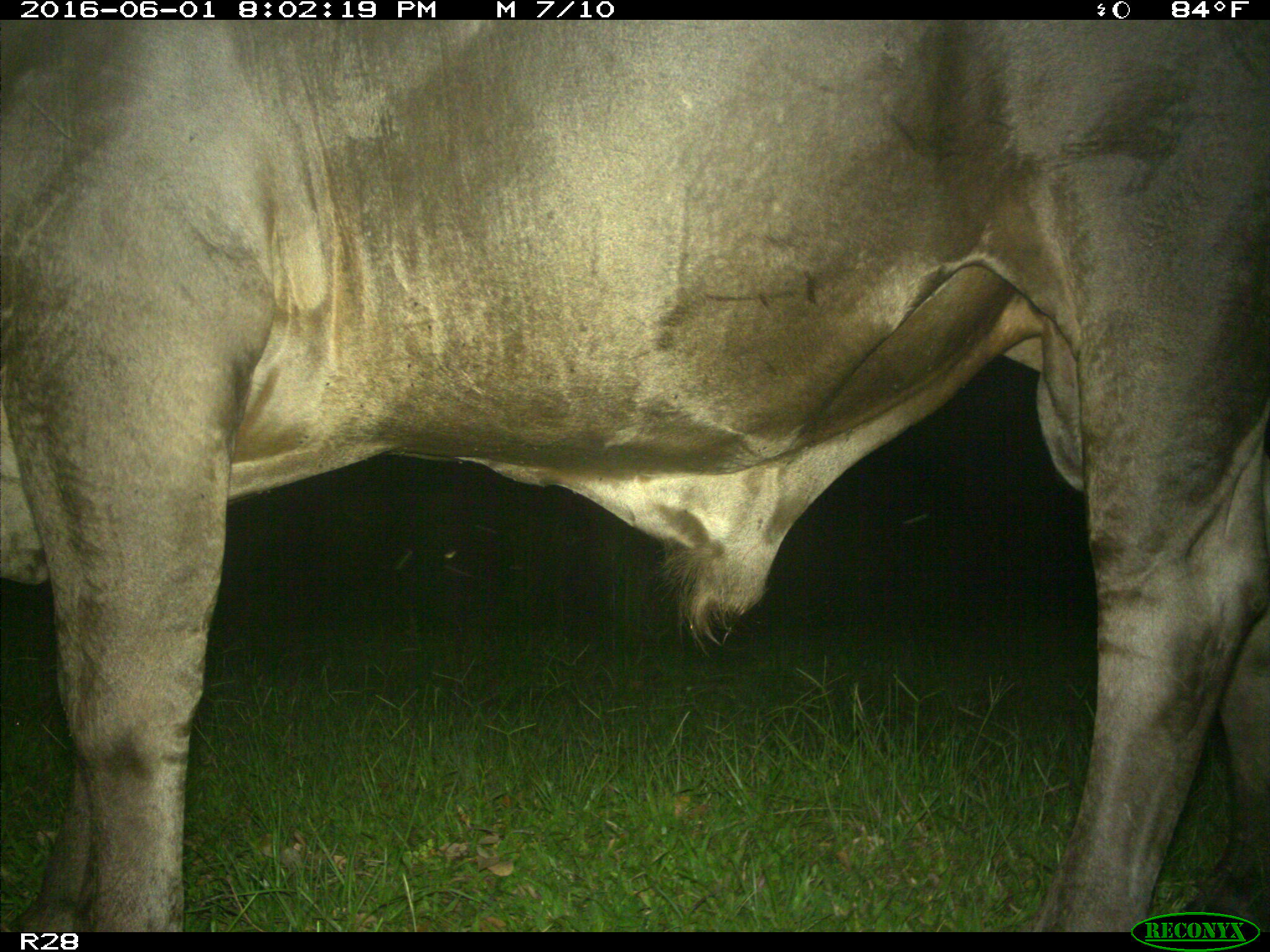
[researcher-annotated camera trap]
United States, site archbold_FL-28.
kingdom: Animalia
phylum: Chordata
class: Mammalia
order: Artiodactyla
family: Bovidae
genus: Bos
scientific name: Bos taurus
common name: domestic cow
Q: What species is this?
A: Bos taurus (domestic cow).